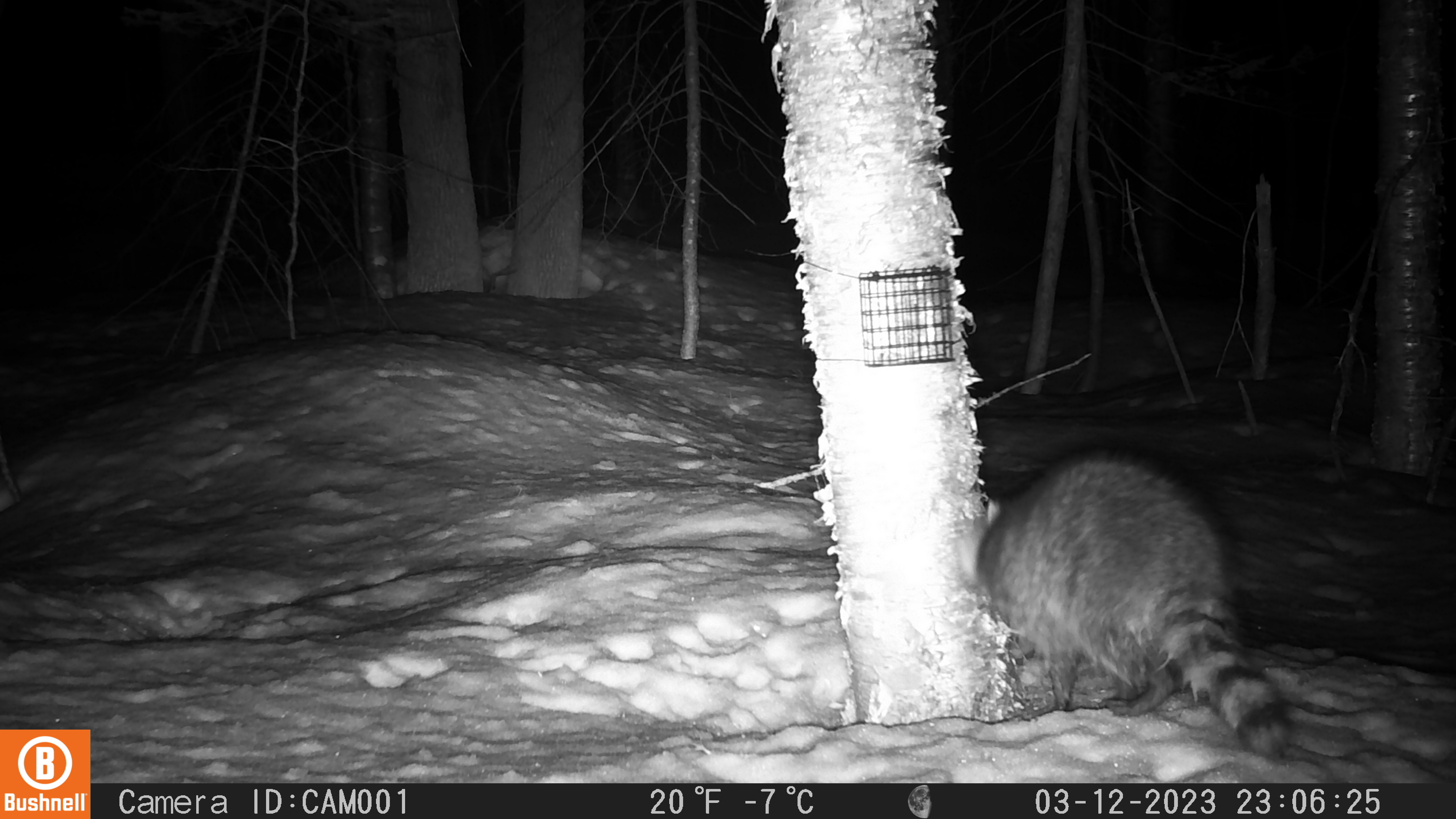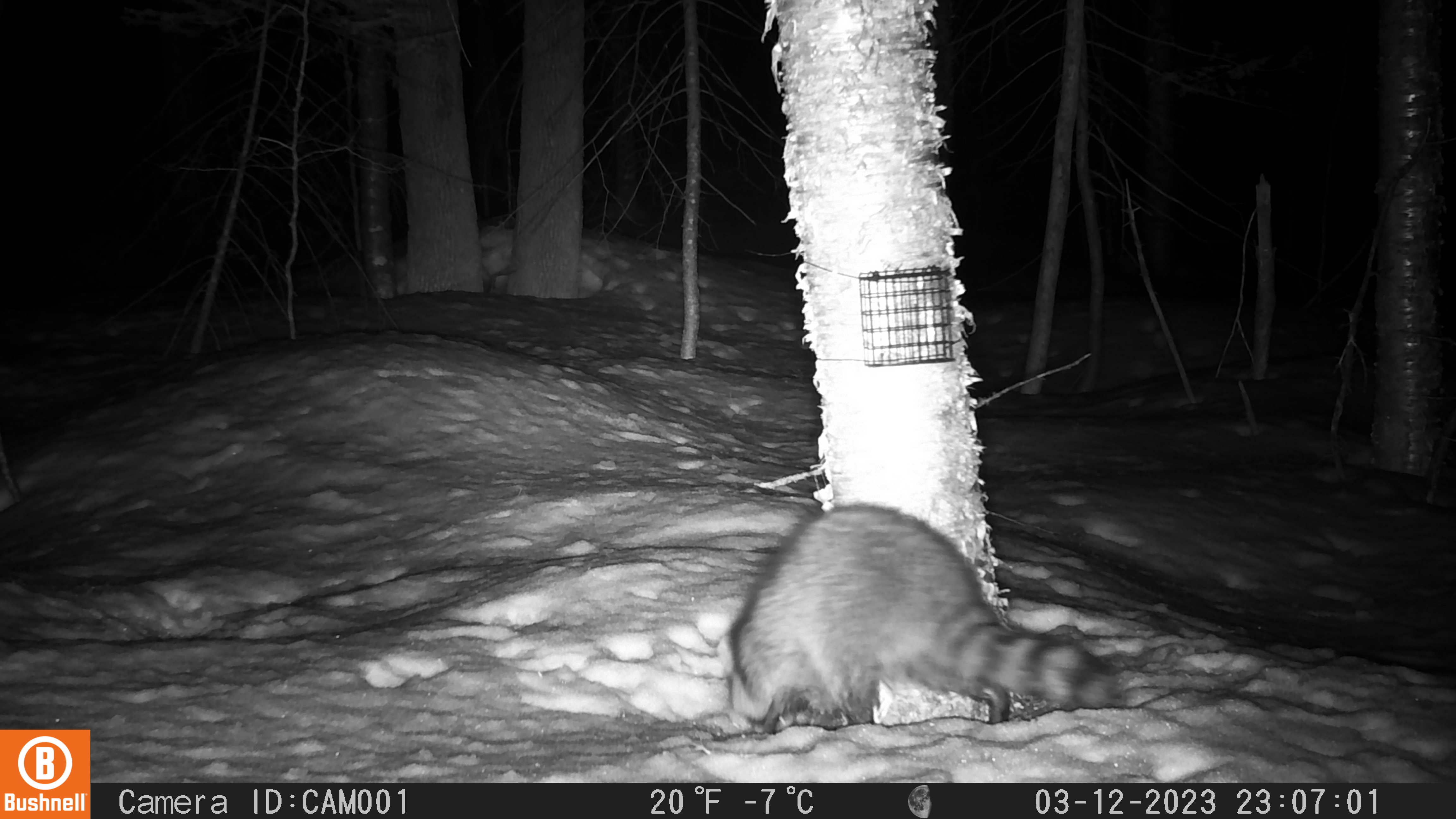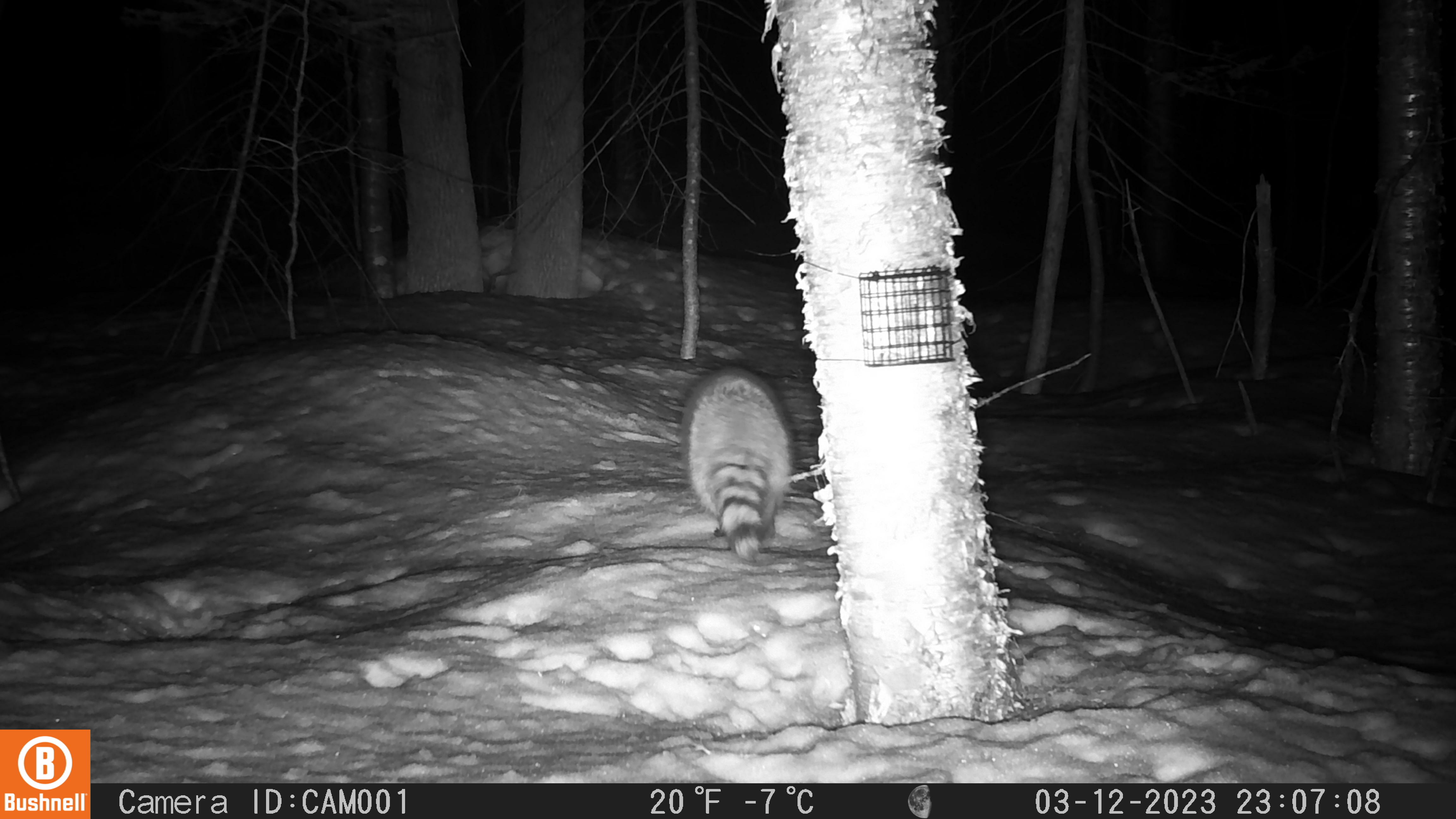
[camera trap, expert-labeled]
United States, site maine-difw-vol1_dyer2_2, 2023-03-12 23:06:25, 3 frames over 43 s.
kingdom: Animalia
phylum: Chordata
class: Mammalia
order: Carnivora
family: Procyonidae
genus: Procyon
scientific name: Procyon lotor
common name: raccoon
Raccoon (Procyon lotor).